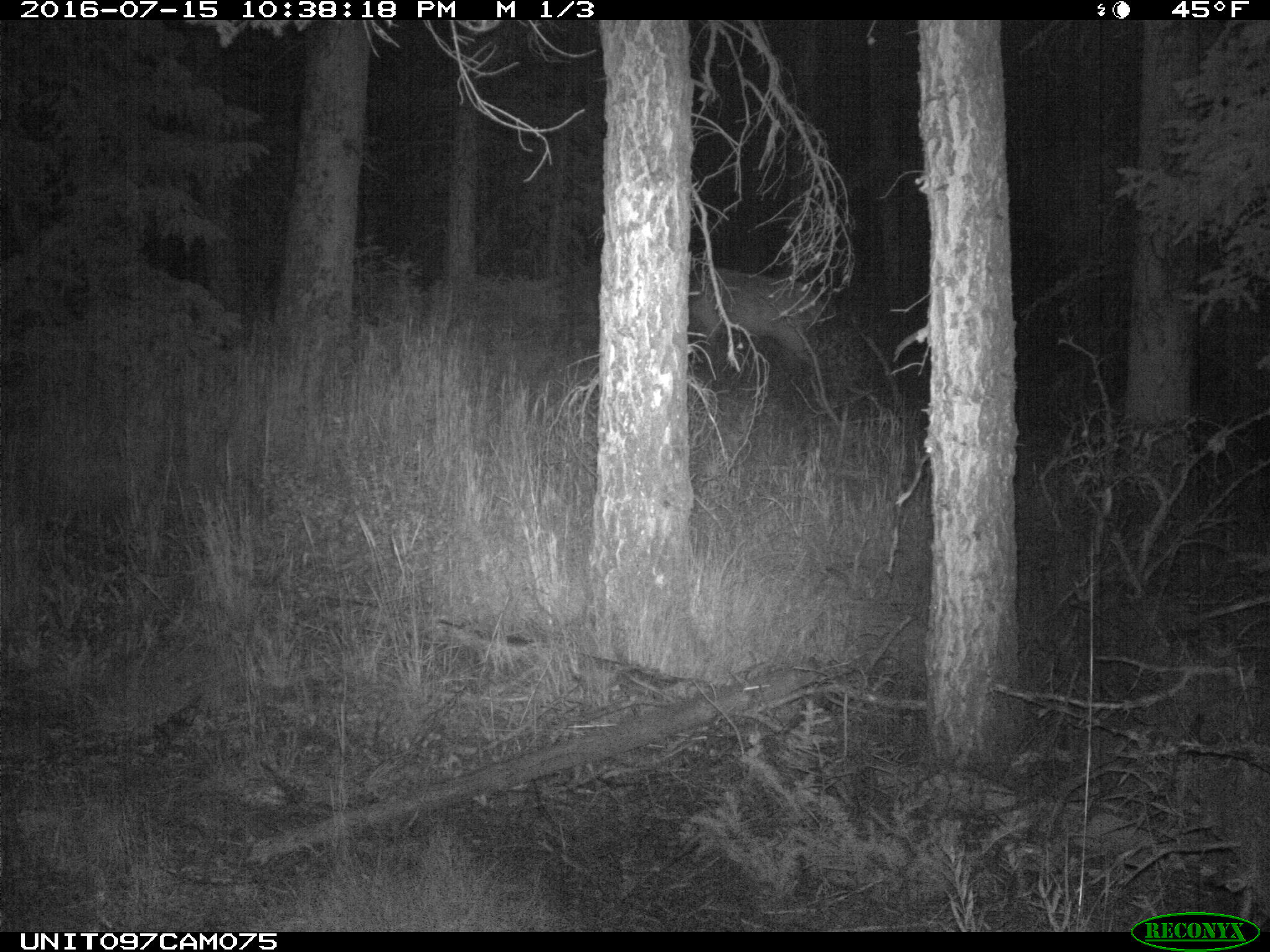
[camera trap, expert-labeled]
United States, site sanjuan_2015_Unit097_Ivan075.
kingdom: Animalia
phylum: Chordata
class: Mammalia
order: Artiodactyla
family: Cervidae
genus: Cervus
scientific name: Cervus elaphus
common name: red deer